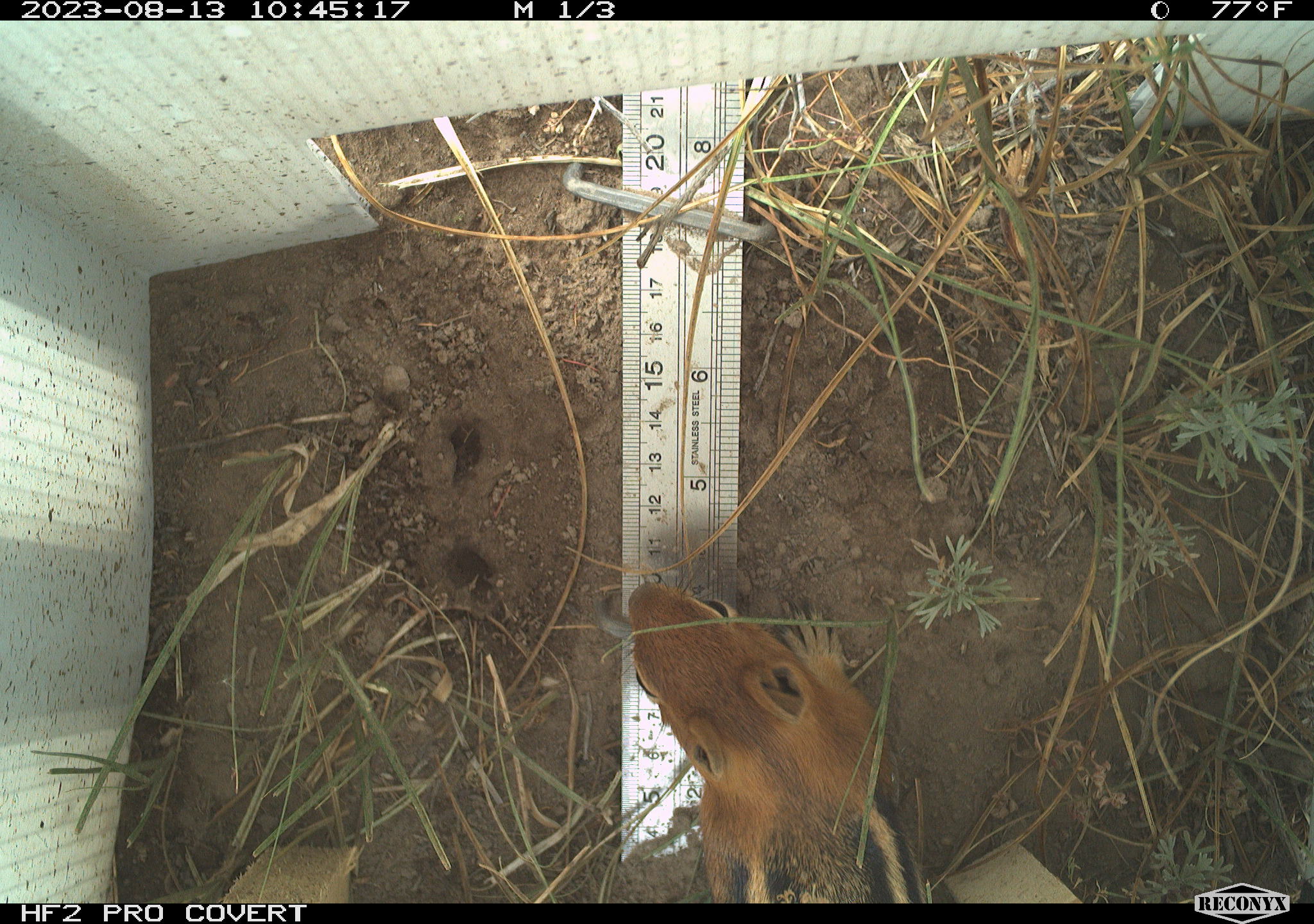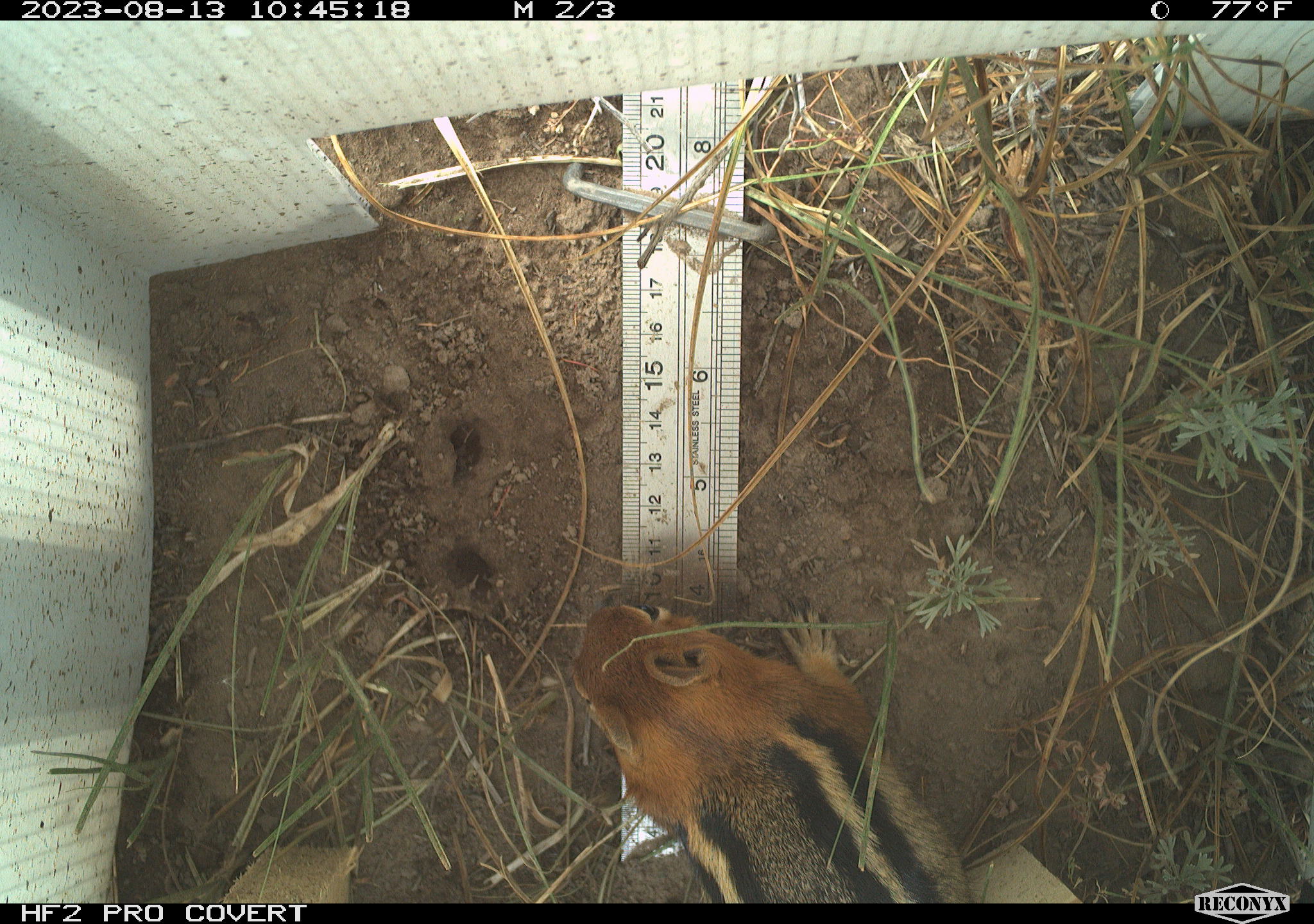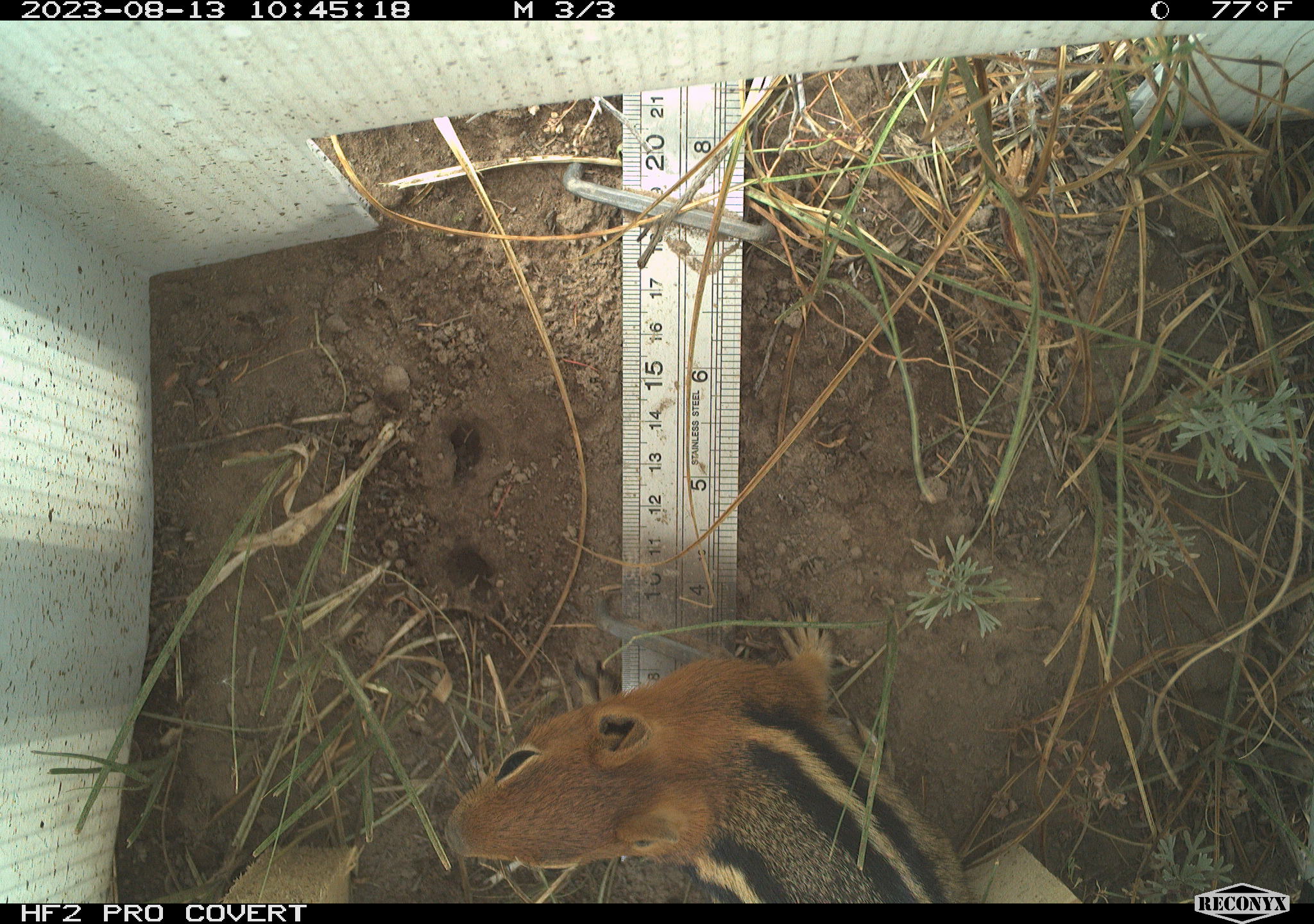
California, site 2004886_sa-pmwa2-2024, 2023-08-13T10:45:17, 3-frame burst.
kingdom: Animalia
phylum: Chordata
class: Mammalia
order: Rodentia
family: Sciuridae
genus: Callospermophilus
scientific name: Callospermophilus lateralis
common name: golden mantled ground squirrel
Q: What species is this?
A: Golden mantled ground squirrel (Callospermophilus lateralis).